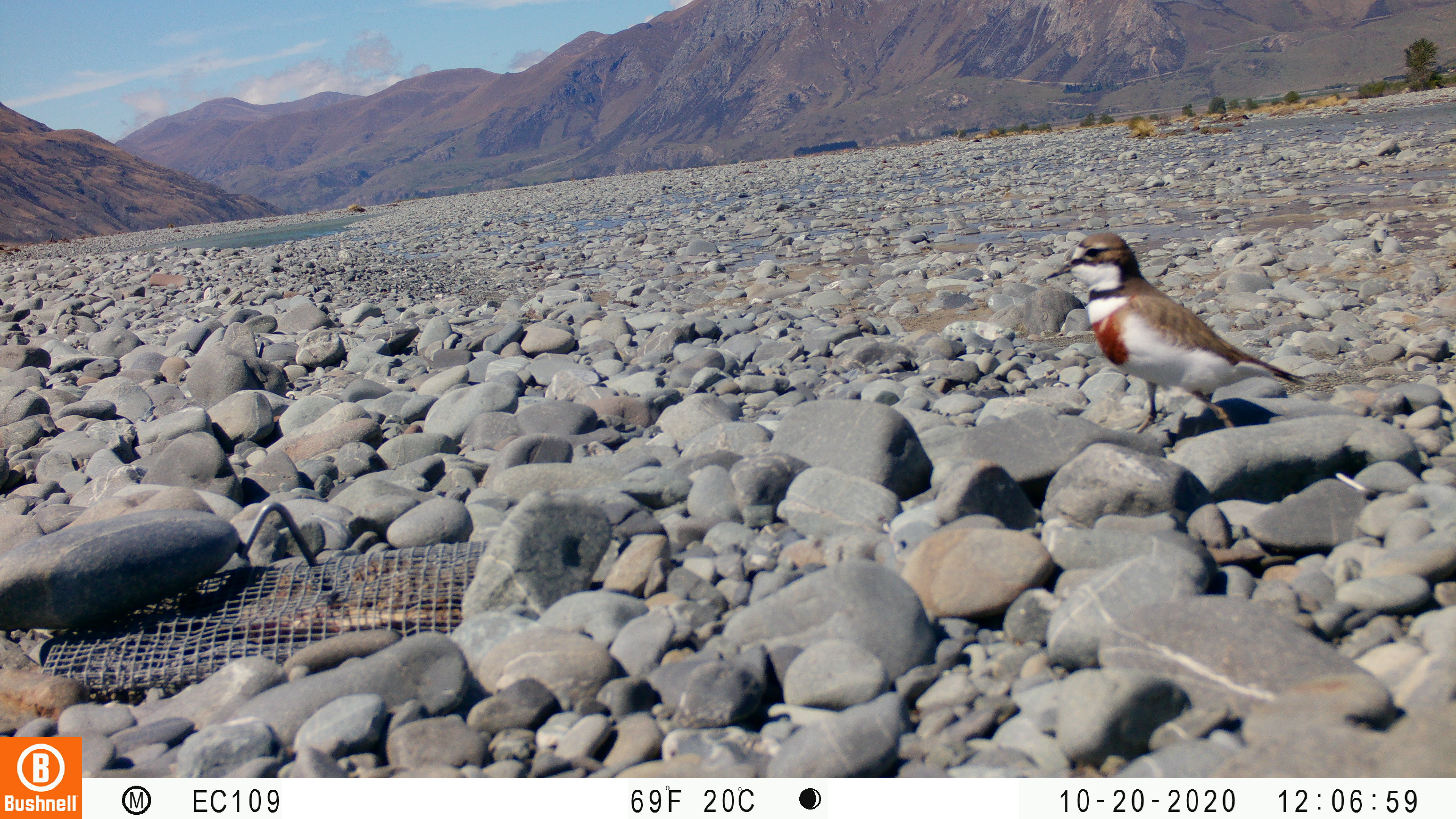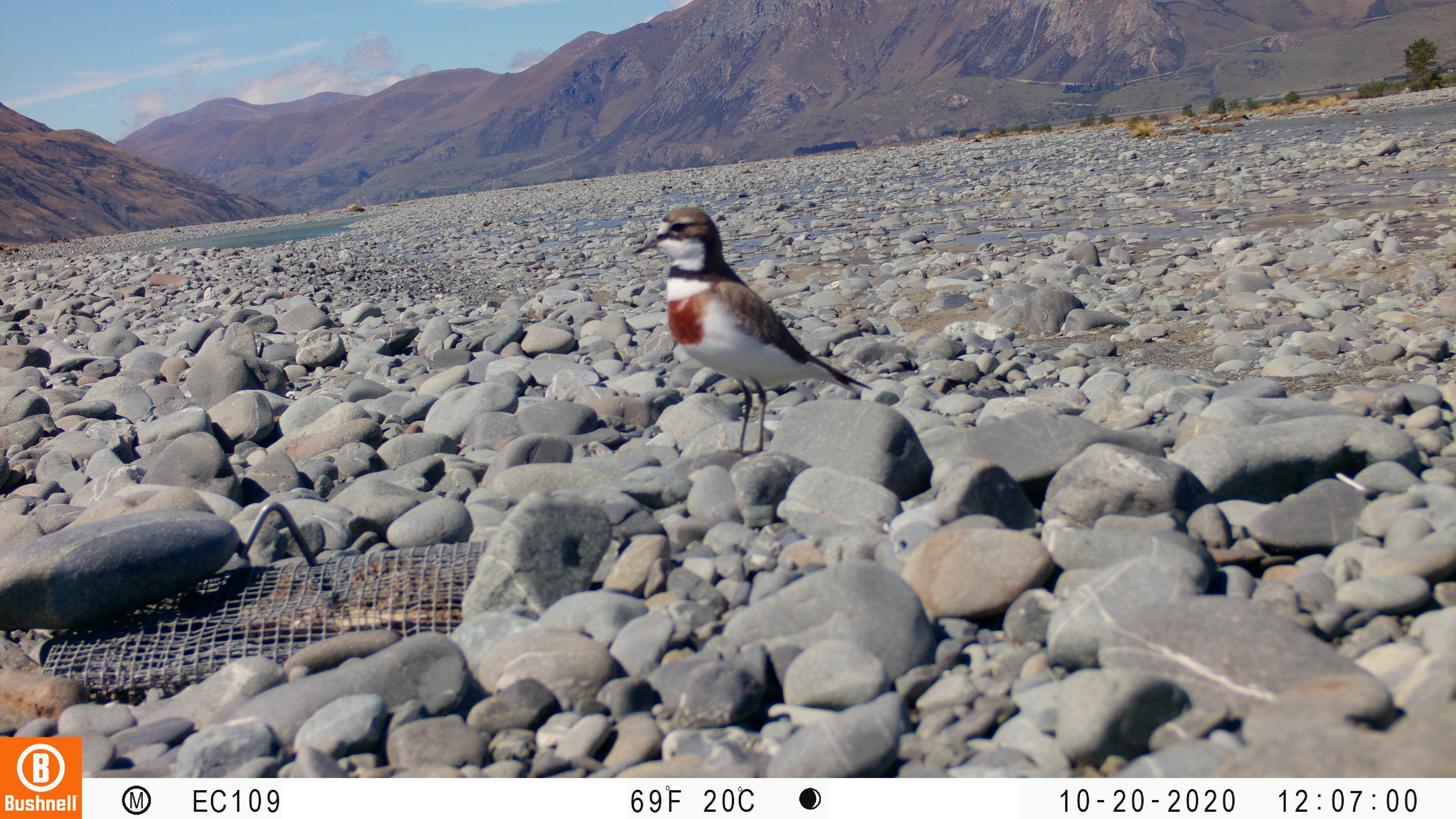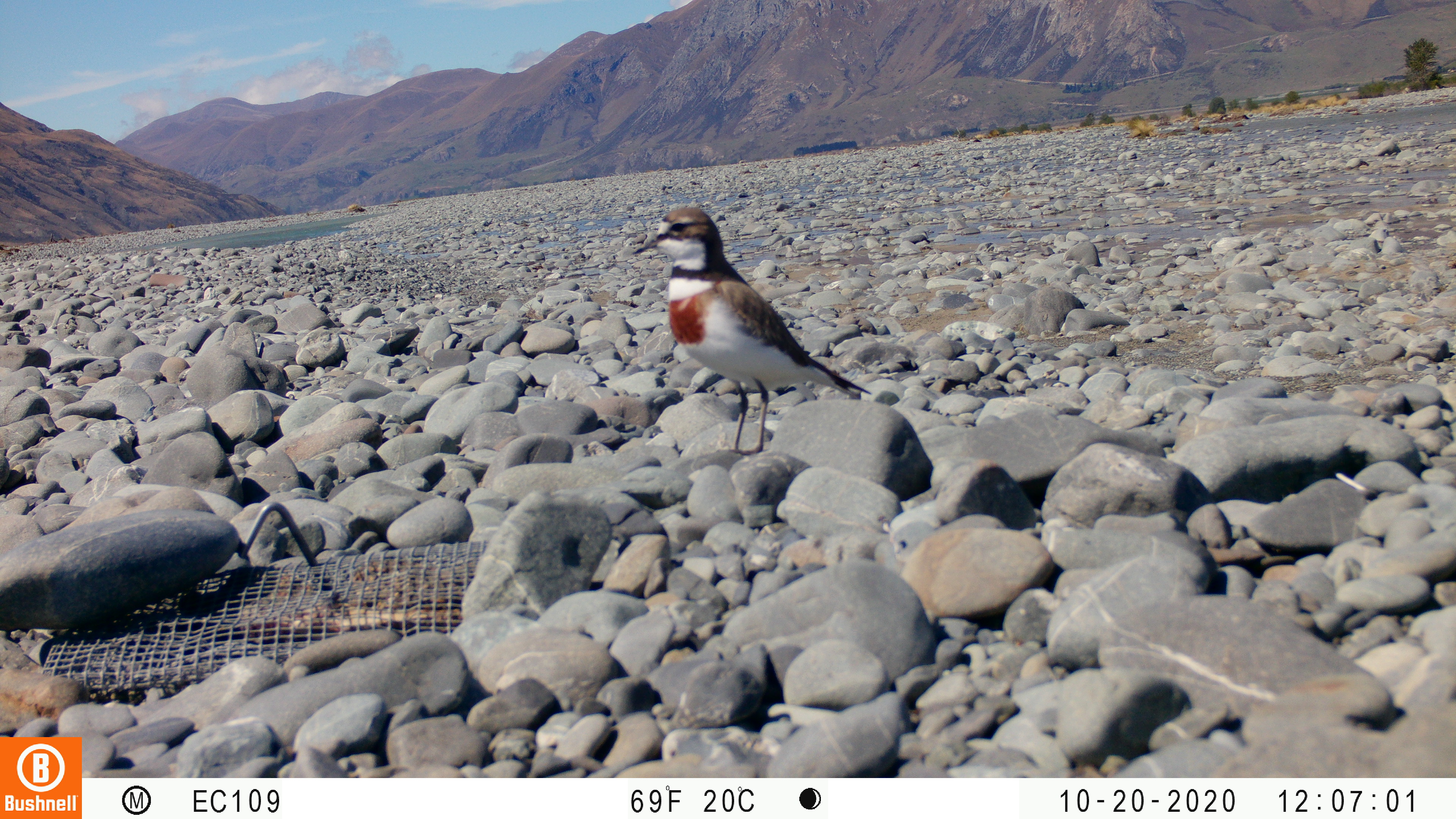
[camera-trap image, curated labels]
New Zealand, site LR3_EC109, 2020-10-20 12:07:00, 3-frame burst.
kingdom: Animalia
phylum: Chordata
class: Aves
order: Charadriiformes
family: Charadriidae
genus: Charadrius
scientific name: Charadrius bicinctus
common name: double-banded plover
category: banded dotterel